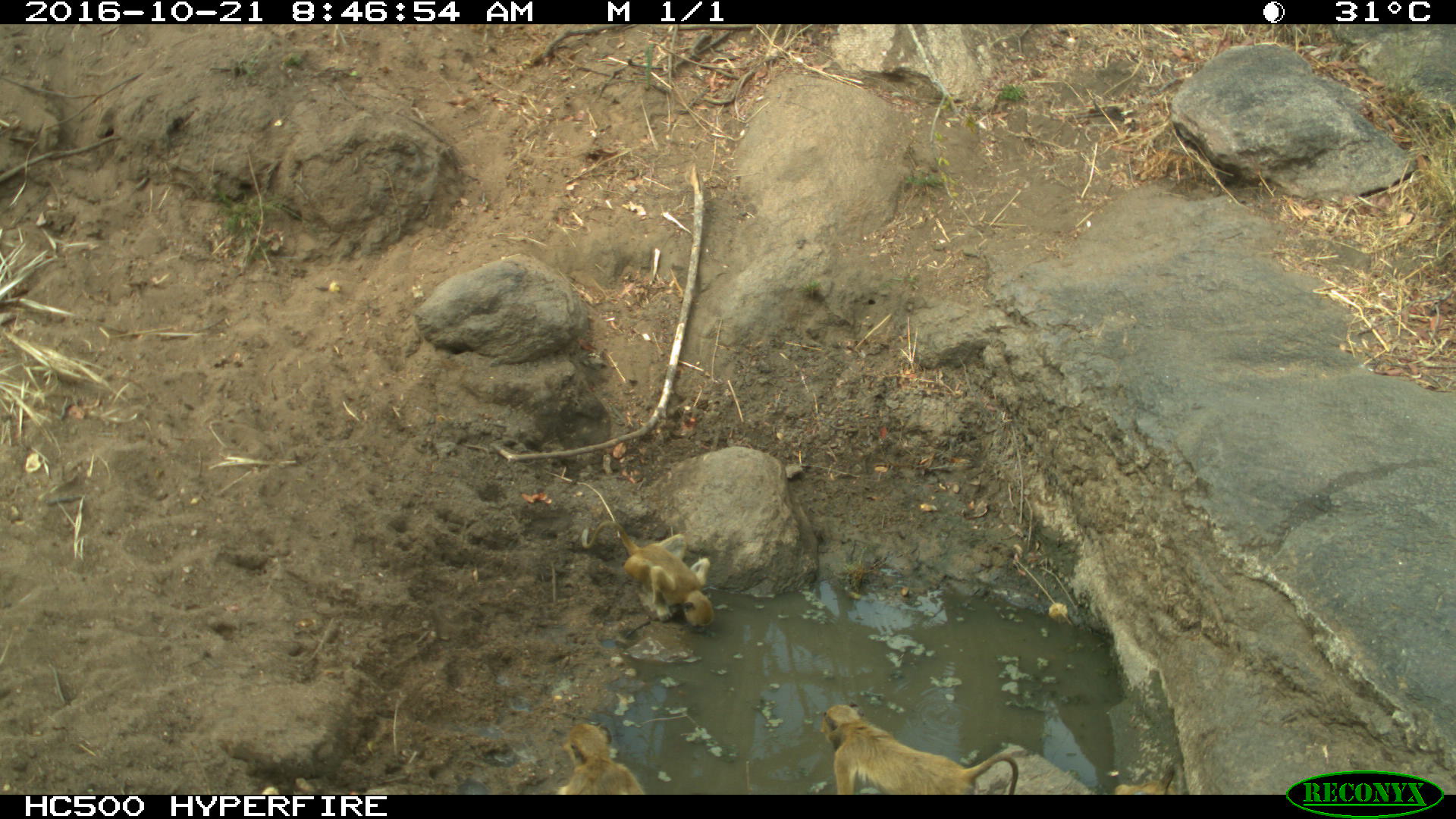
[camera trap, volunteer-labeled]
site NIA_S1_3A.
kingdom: Animalia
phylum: Chordata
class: Mammalia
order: Primates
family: Cercopithecidae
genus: Papio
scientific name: Papio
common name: baboon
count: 3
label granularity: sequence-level